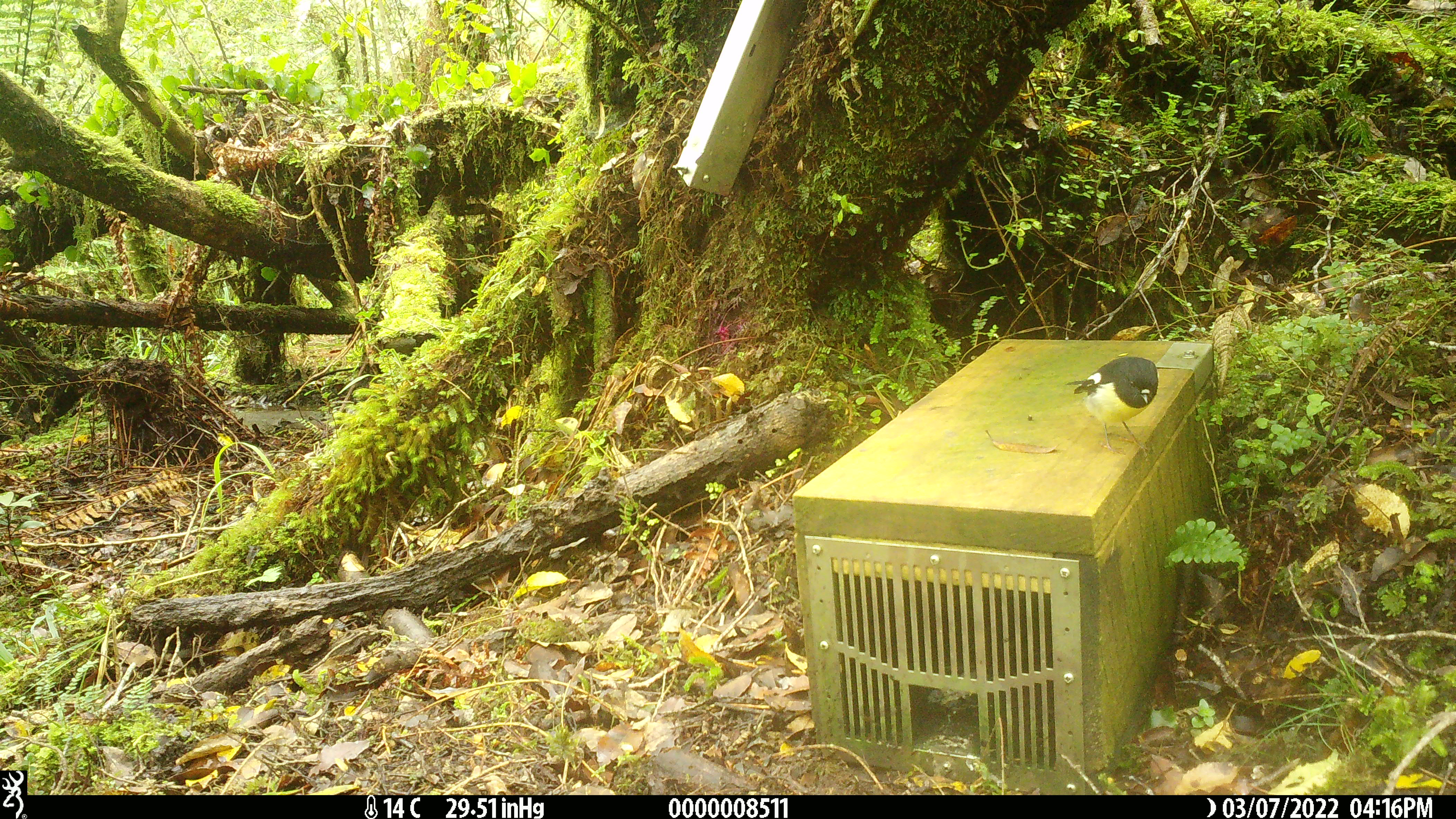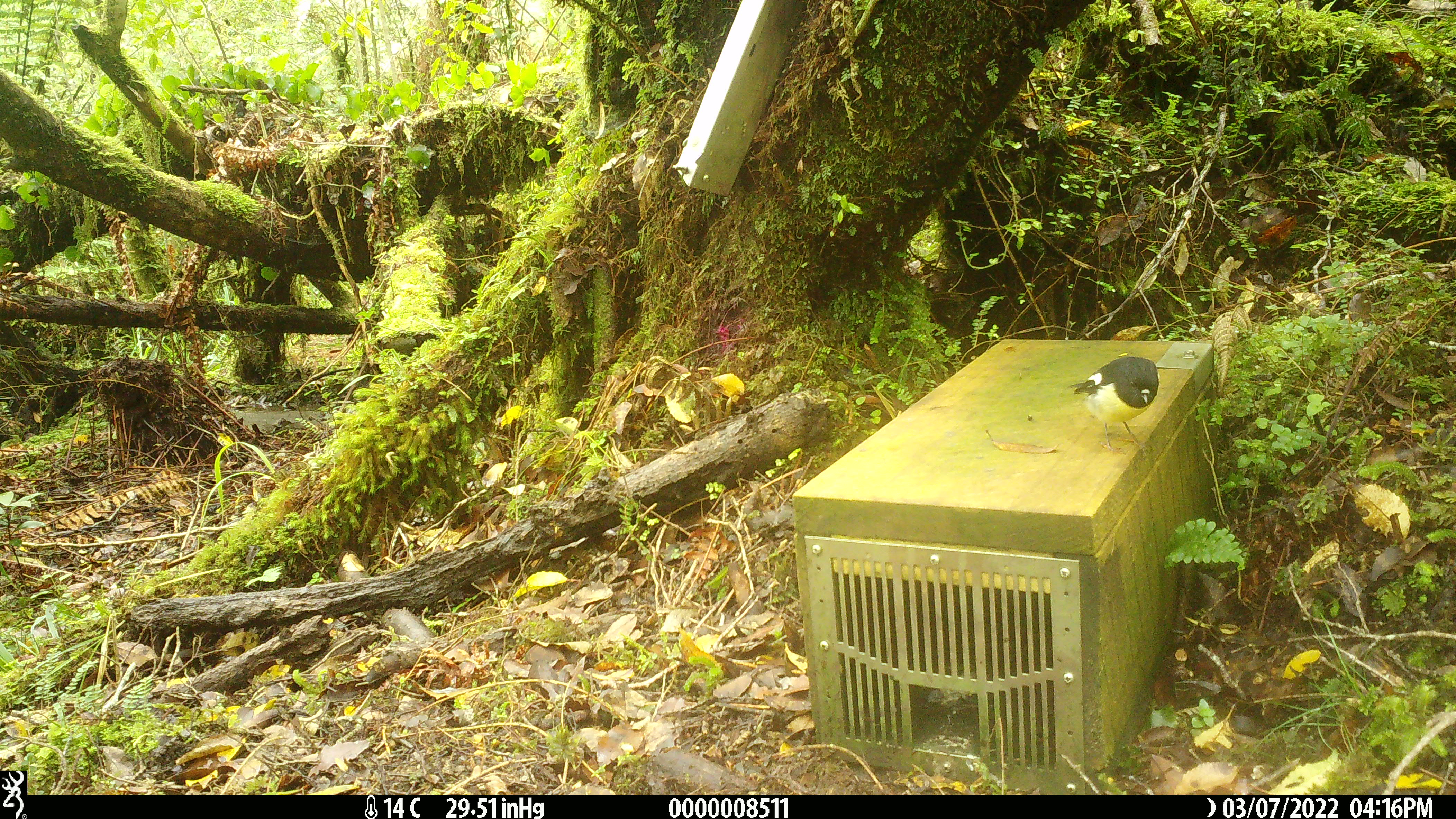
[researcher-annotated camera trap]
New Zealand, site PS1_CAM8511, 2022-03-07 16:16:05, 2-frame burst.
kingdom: Animalia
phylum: Chordata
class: Aves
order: Passeriformes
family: Petroicidae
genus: Petroica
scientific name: Petroica macrocephala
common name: tomtit